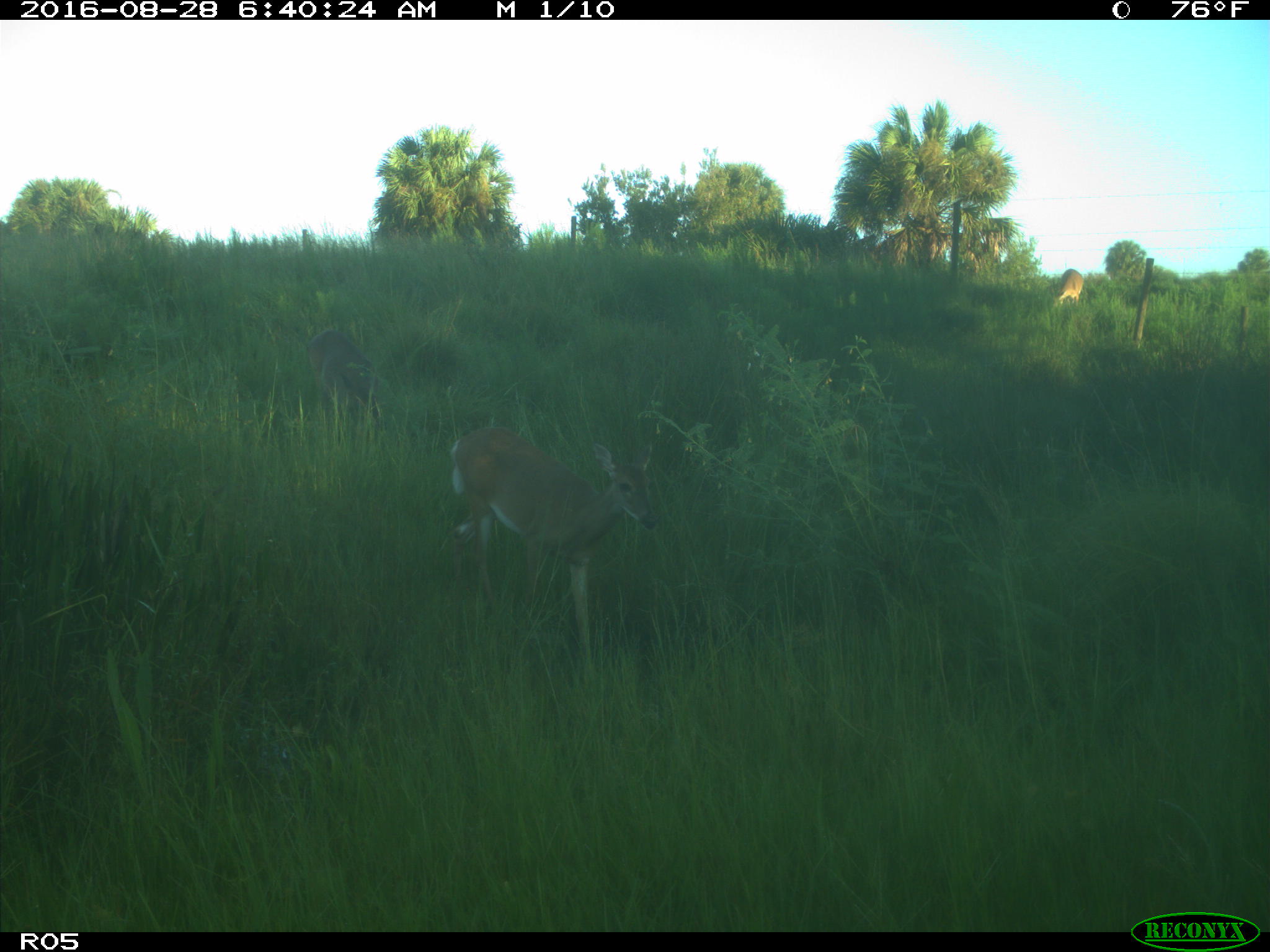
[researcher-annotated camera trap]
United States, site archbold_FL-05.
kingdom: Animalia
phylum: Chordata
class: Mammalia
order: Artiodactyla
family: Cervidae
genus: Odocoileus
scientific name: Odocoileus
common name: deer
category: unidentified deer